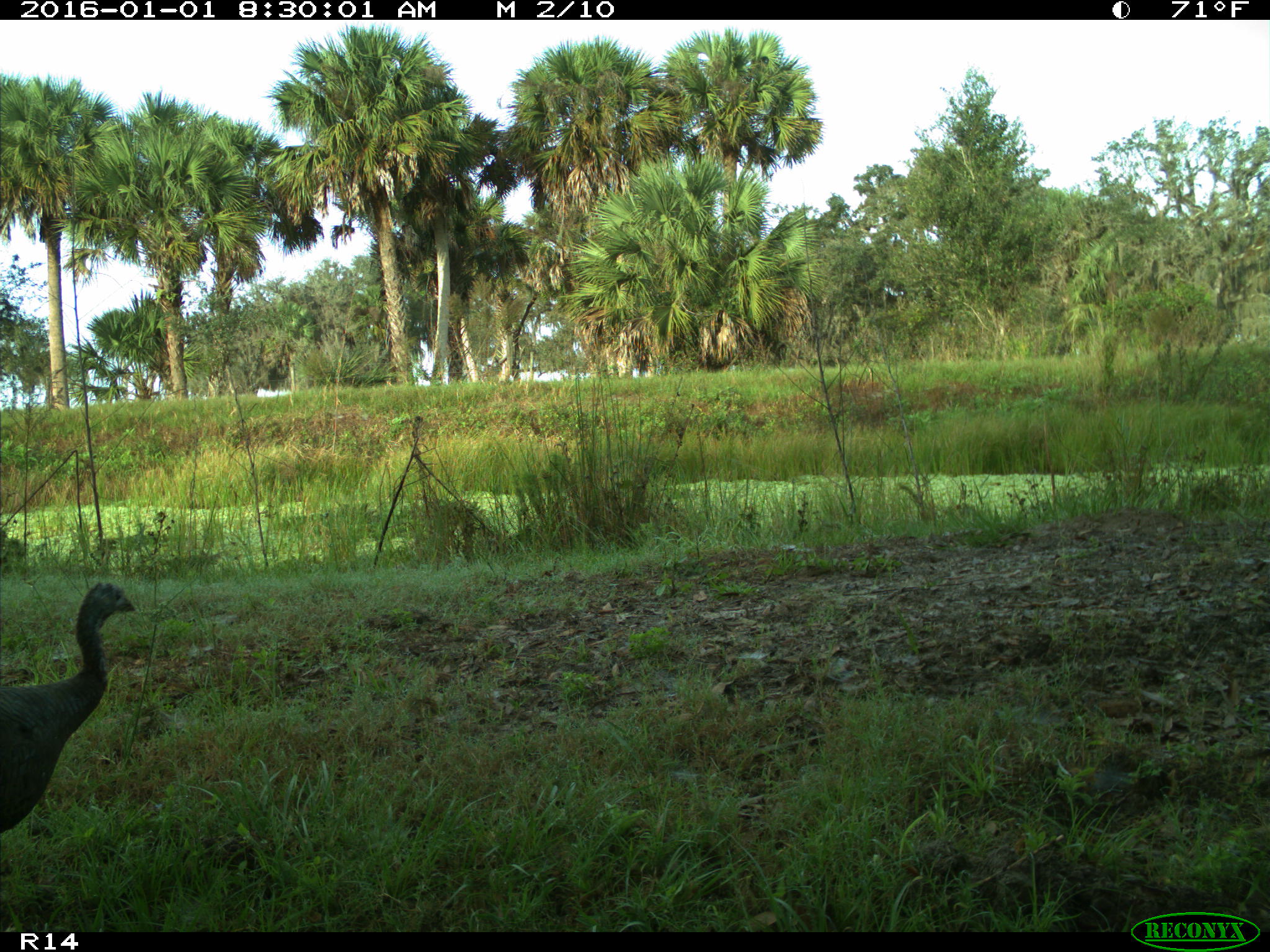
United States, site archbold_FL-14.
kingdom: Animalia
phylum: Chordata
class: Aves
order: Galliformes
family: Phasianidae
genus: Meleagris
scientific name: Meleagris gallopavo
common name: wild turkey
Meleagris gallopavo (wild turkey).